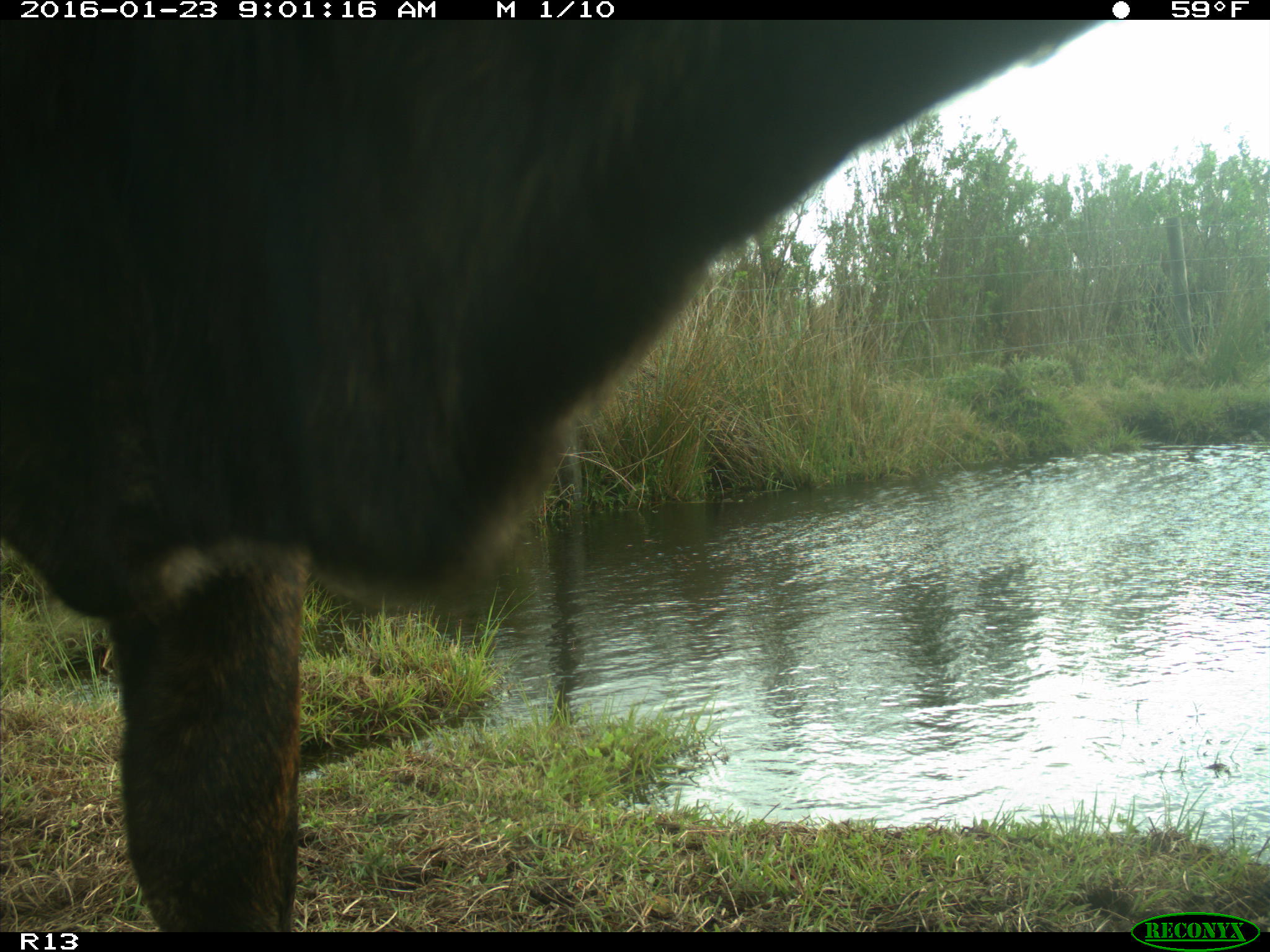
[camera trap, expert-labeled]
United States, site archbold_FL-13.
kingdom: Animalia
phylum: Chordata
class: Mammalia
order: Artiodactyla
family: Bovidae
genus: Bos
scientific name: Bos taurus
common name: domestic cow